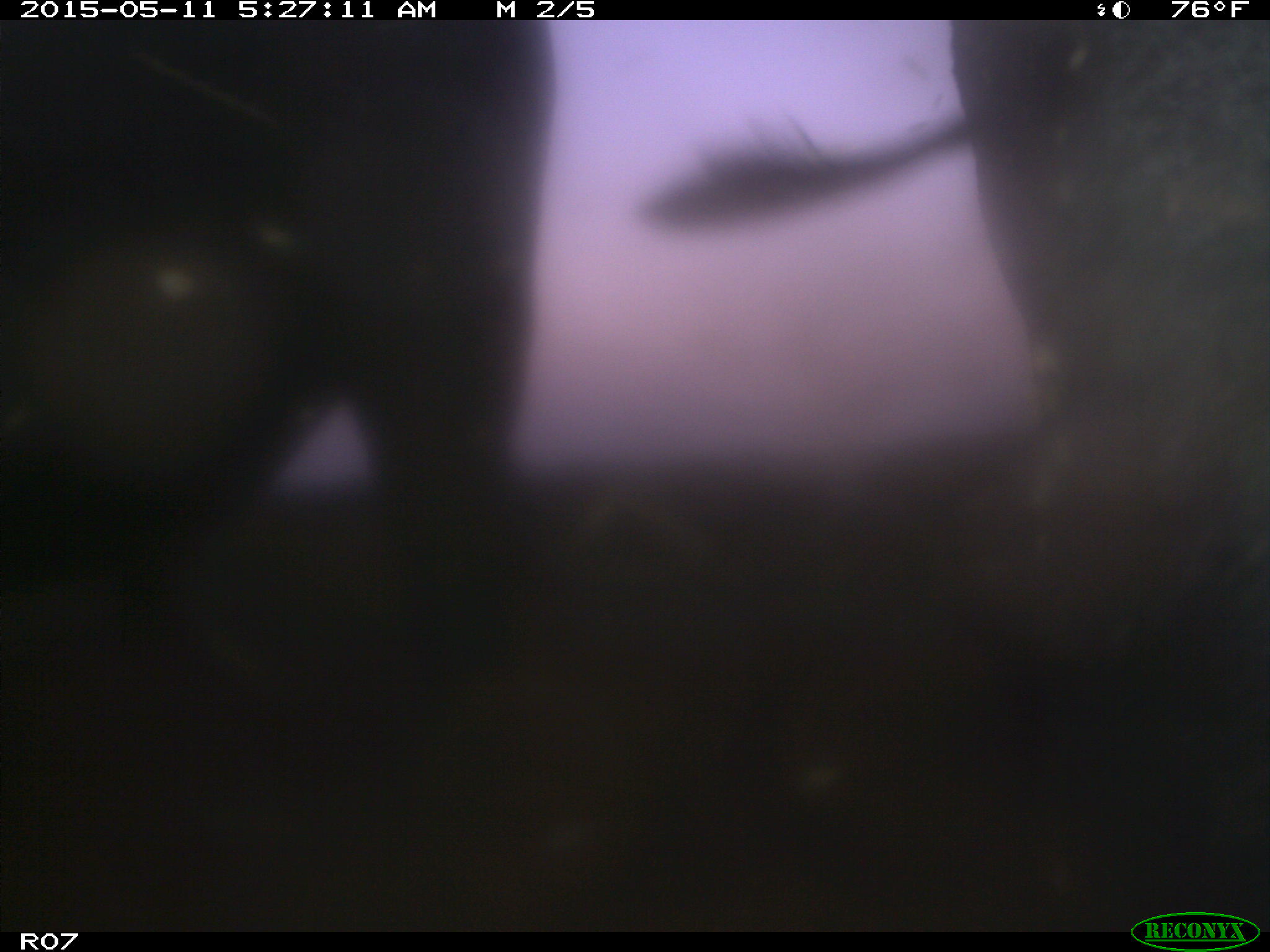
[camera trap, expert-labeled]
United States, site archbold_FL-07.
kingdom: Animalia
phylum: Chordata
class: Mammalia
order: Artiodactyla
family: Bovidae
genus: Bos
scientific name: Bos taurus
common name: domestic cow